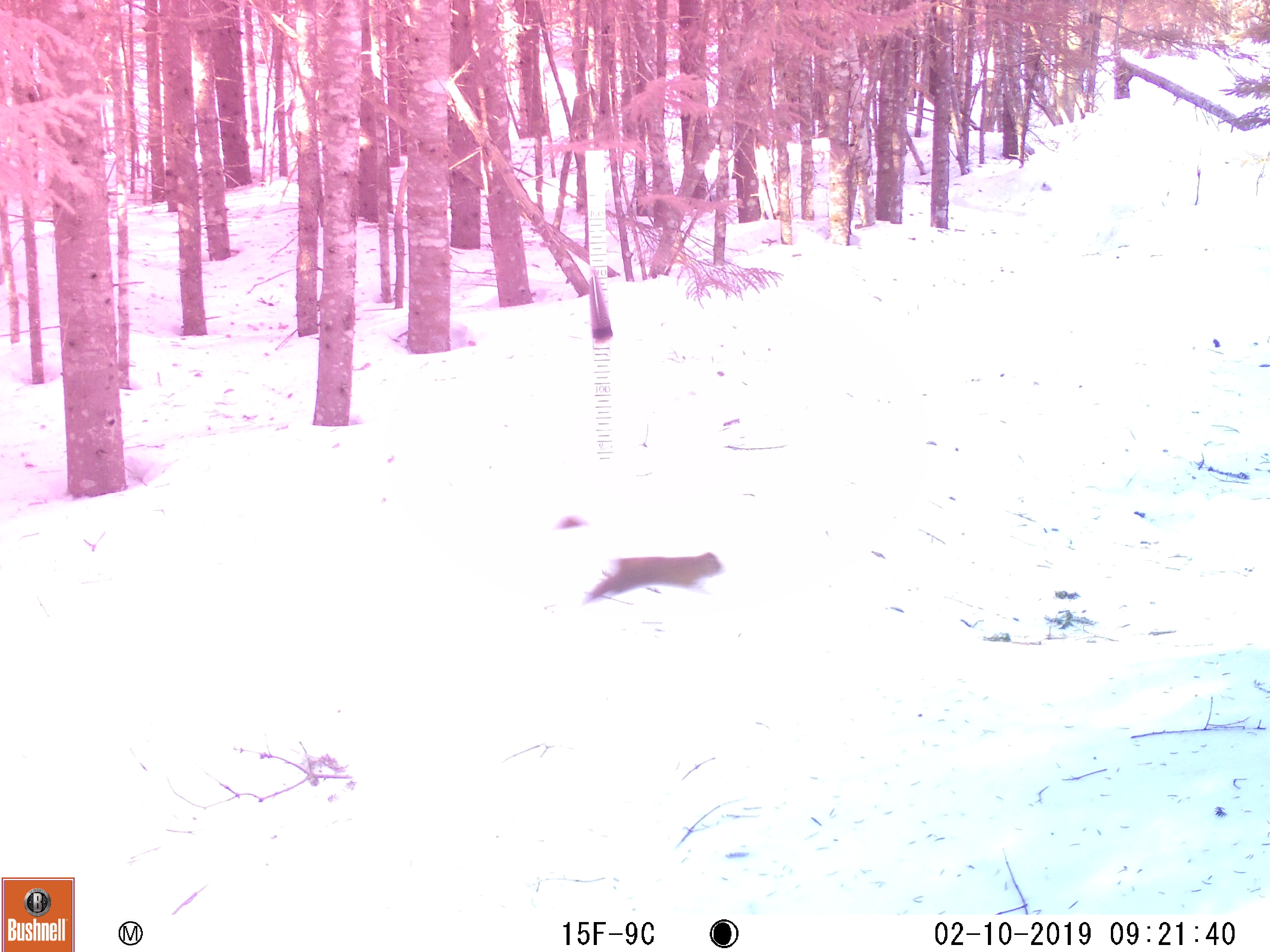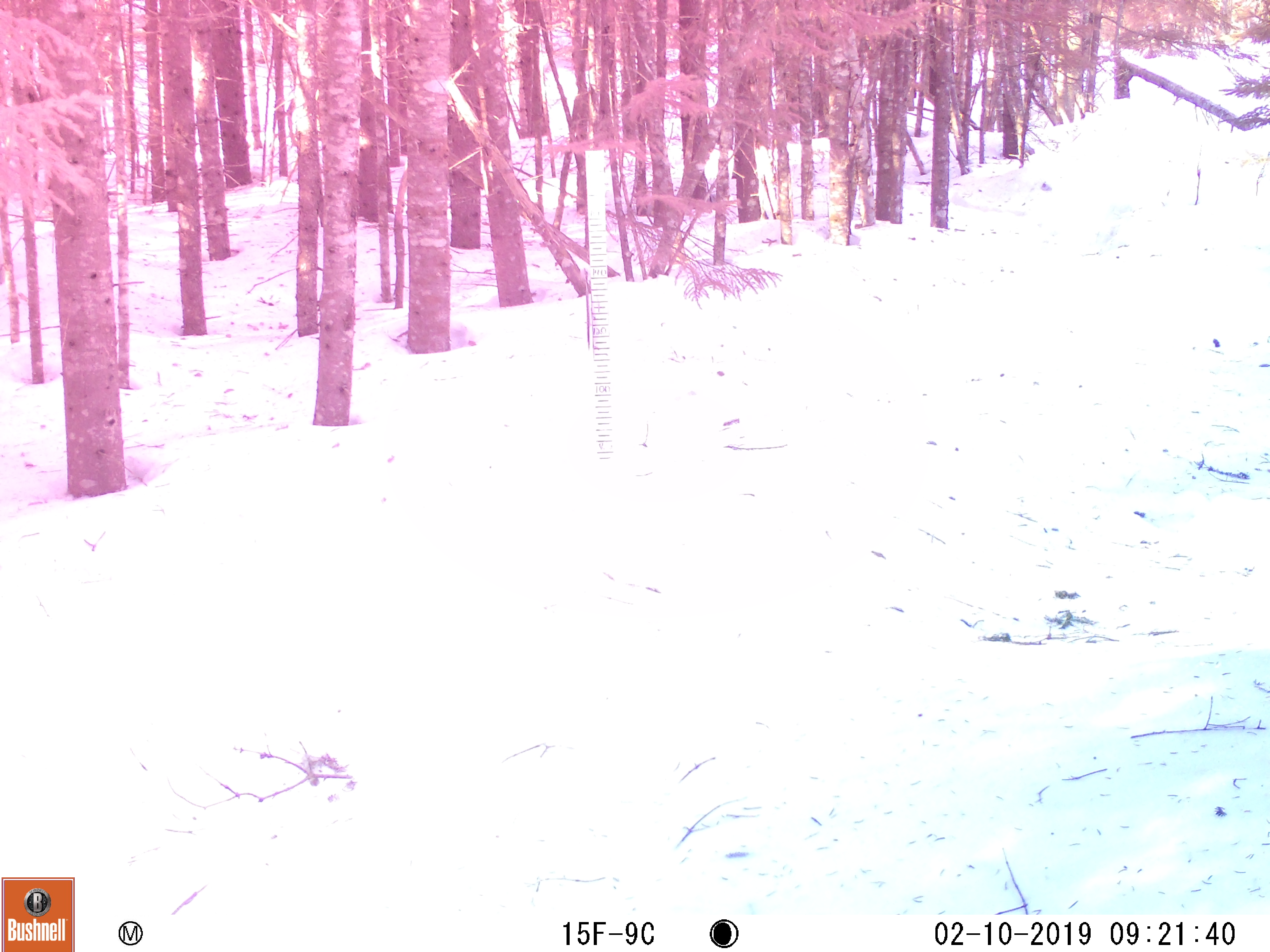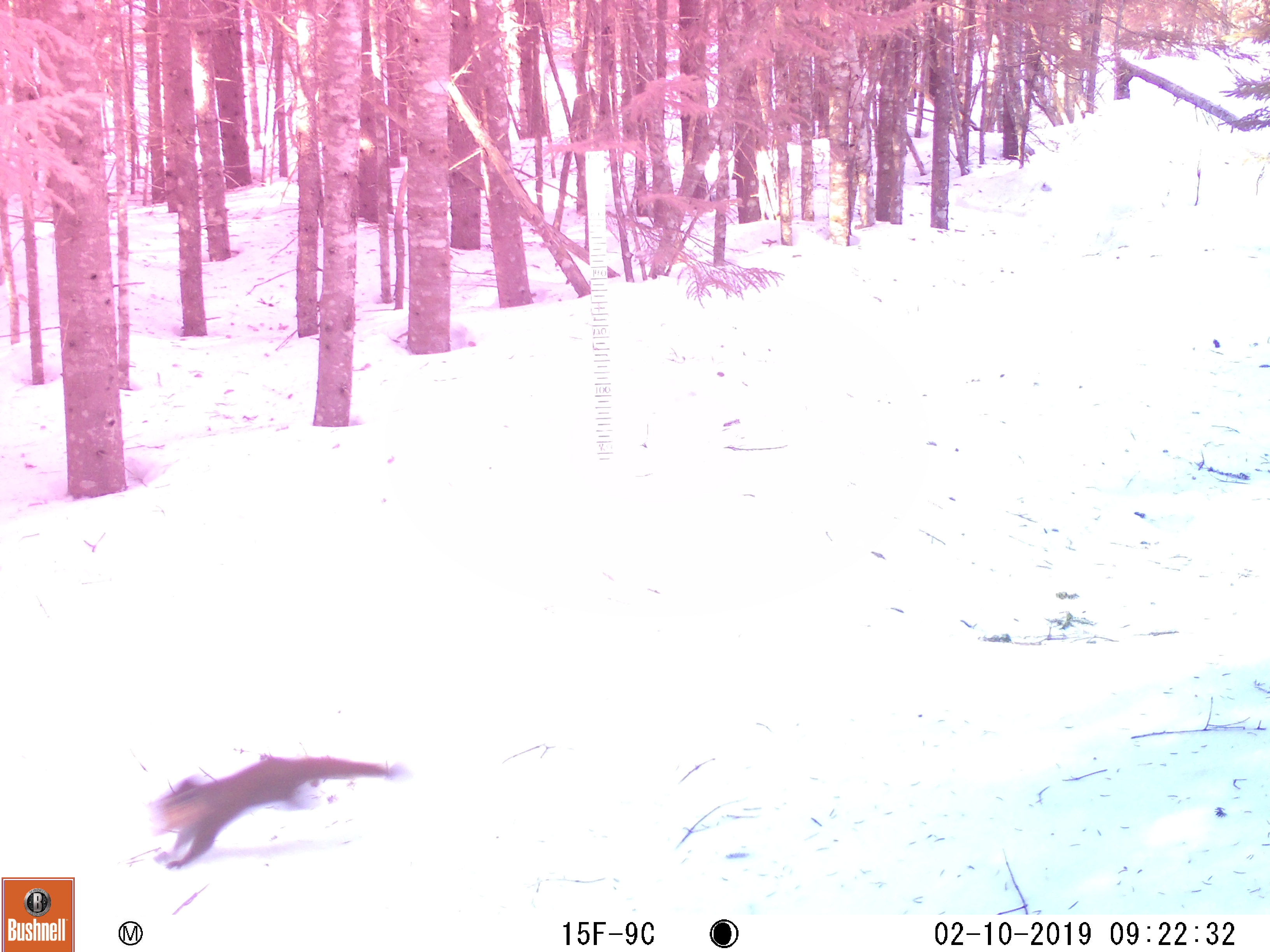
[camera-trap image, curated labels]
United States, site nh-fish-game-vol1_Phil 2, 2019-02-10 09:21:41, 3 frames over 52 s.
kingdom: Animalia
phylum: Chordata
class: Mammalia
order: Rodentia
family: Sciuridae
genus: Tamiasciurus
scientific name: Tamiasciurus hudsonicus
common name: red squirrel